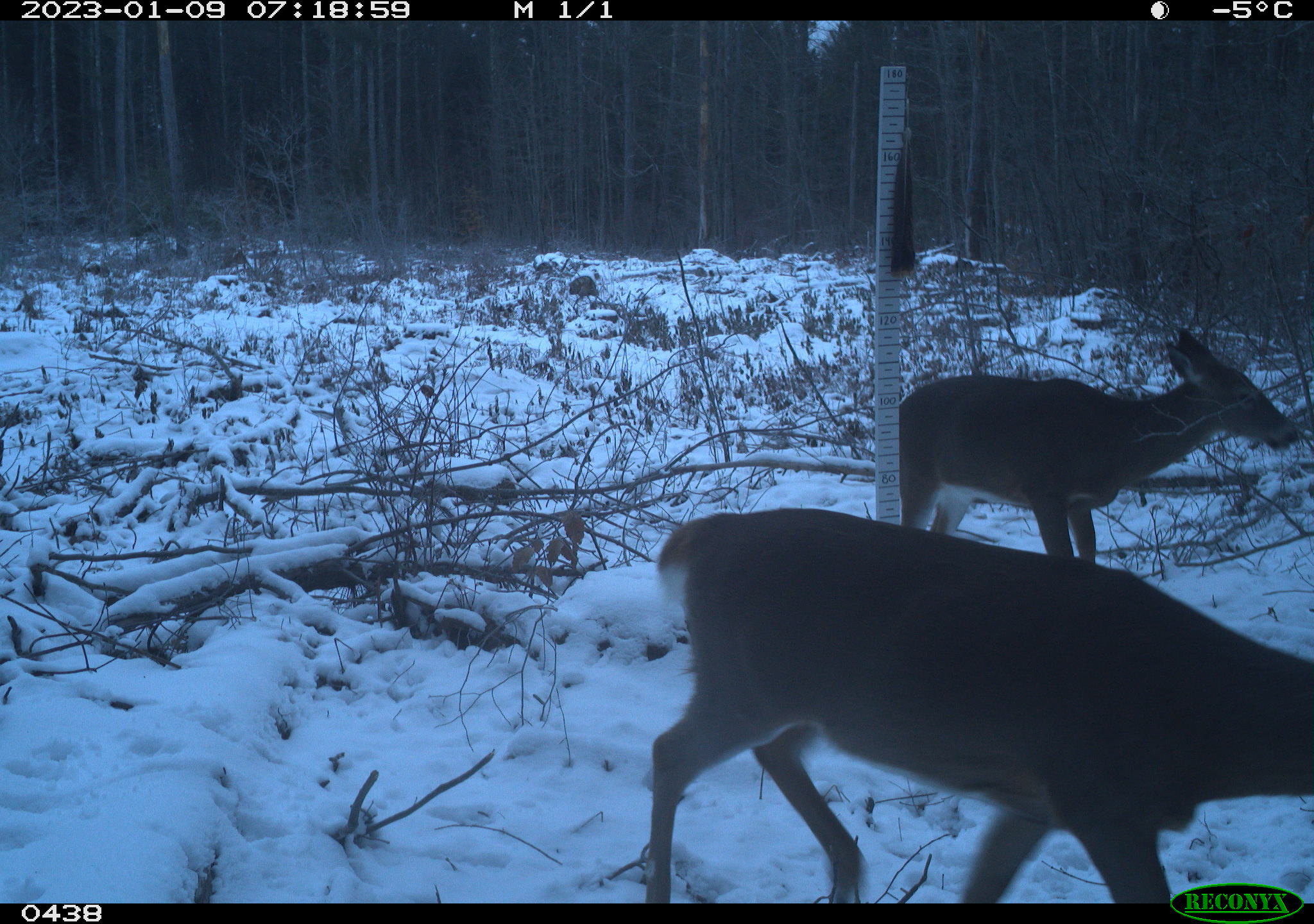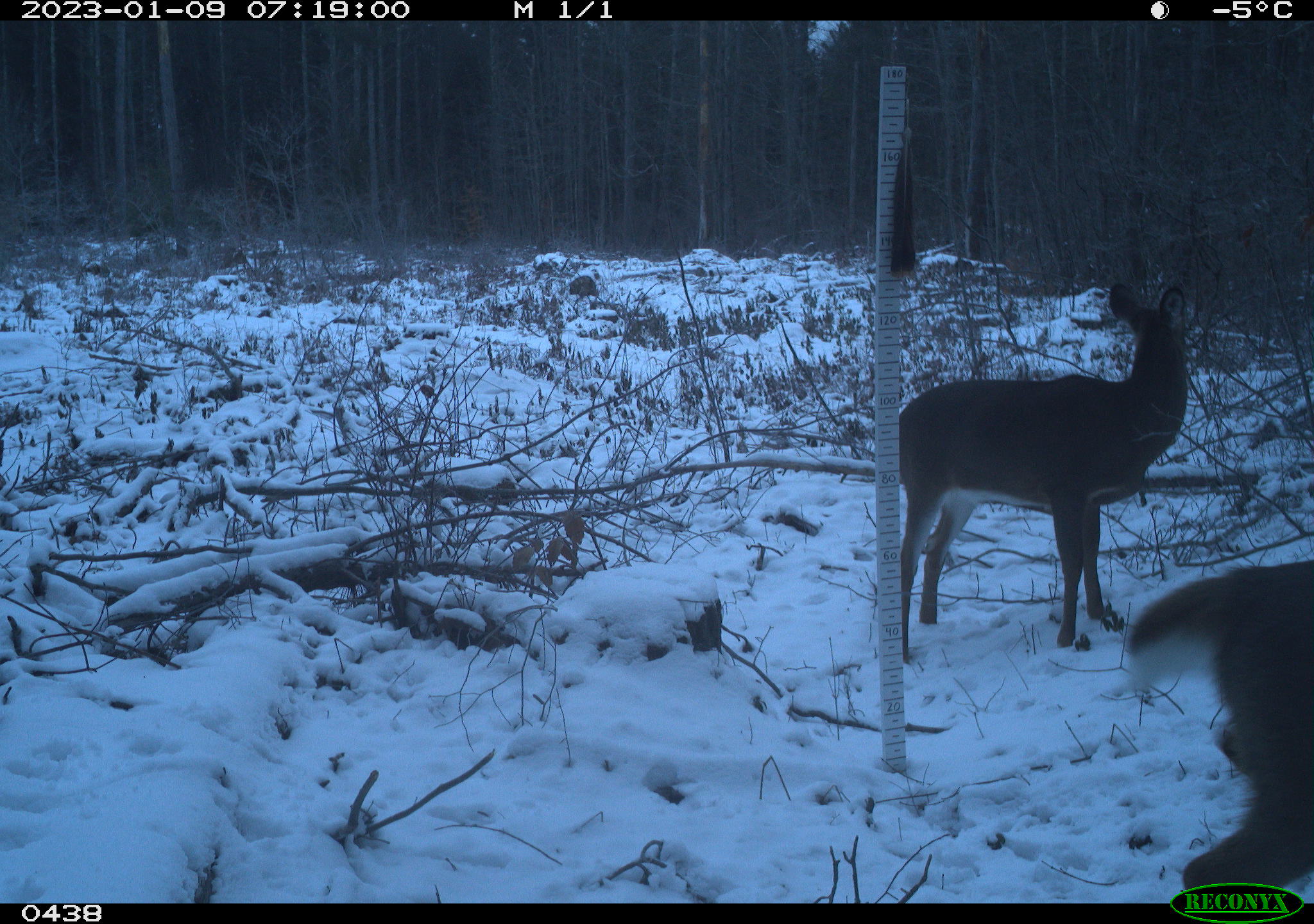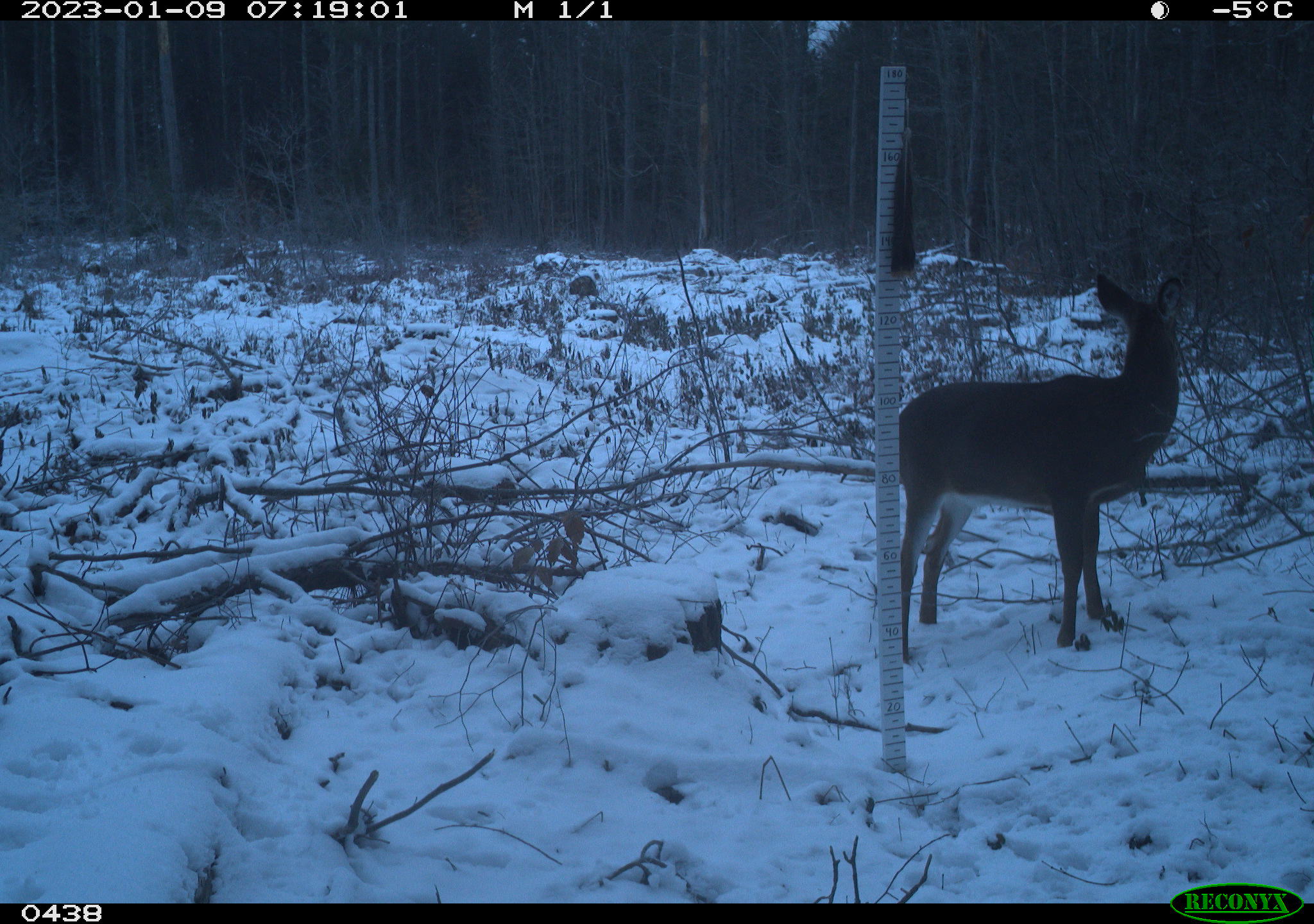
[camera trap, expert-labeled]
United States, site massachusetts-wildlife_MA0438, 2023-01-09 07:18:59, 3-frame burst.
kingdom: Animalia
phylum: Chordata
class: Mammalia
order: Artiodactyla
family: Cervidae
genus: Odocoileus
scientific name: Odocoileus virginianus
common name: white-tailed deer